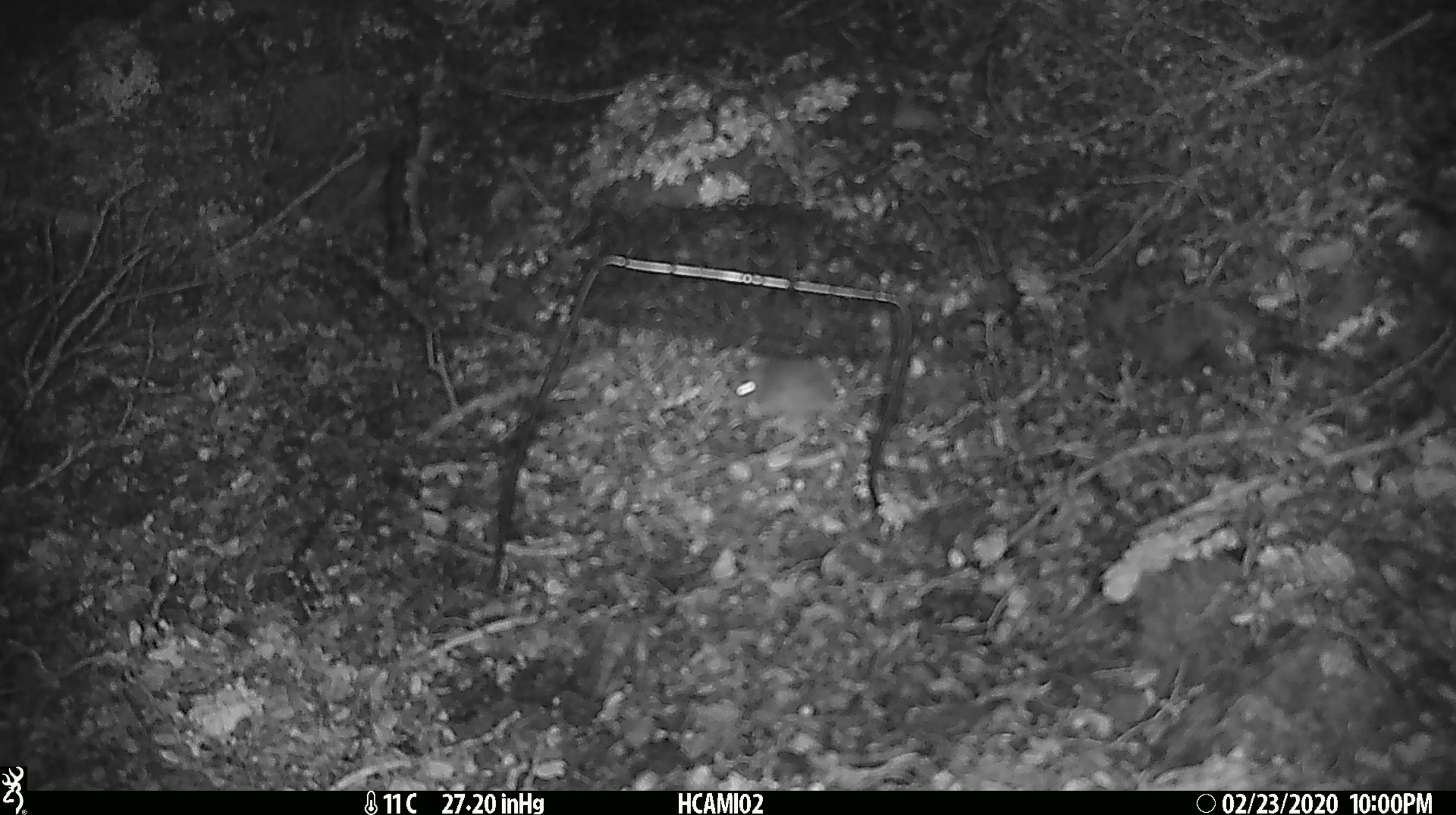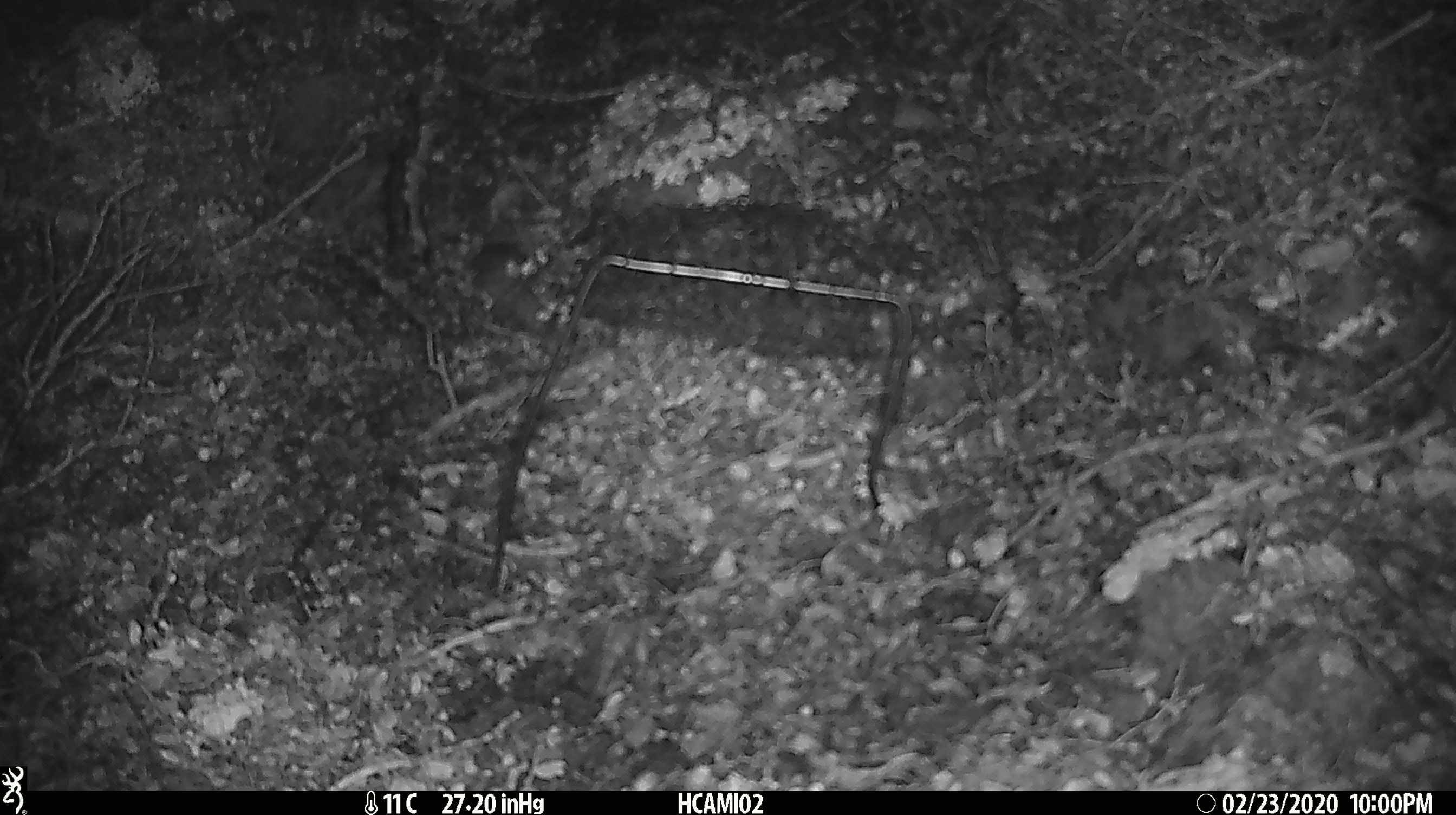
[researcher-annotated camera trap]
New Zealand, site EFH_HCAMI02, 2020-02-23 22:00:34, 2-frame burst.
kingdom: Animalia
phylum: Chordata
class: Mammalia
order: Rodentia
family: Muridae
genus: Mus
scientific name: Mus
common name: mouse